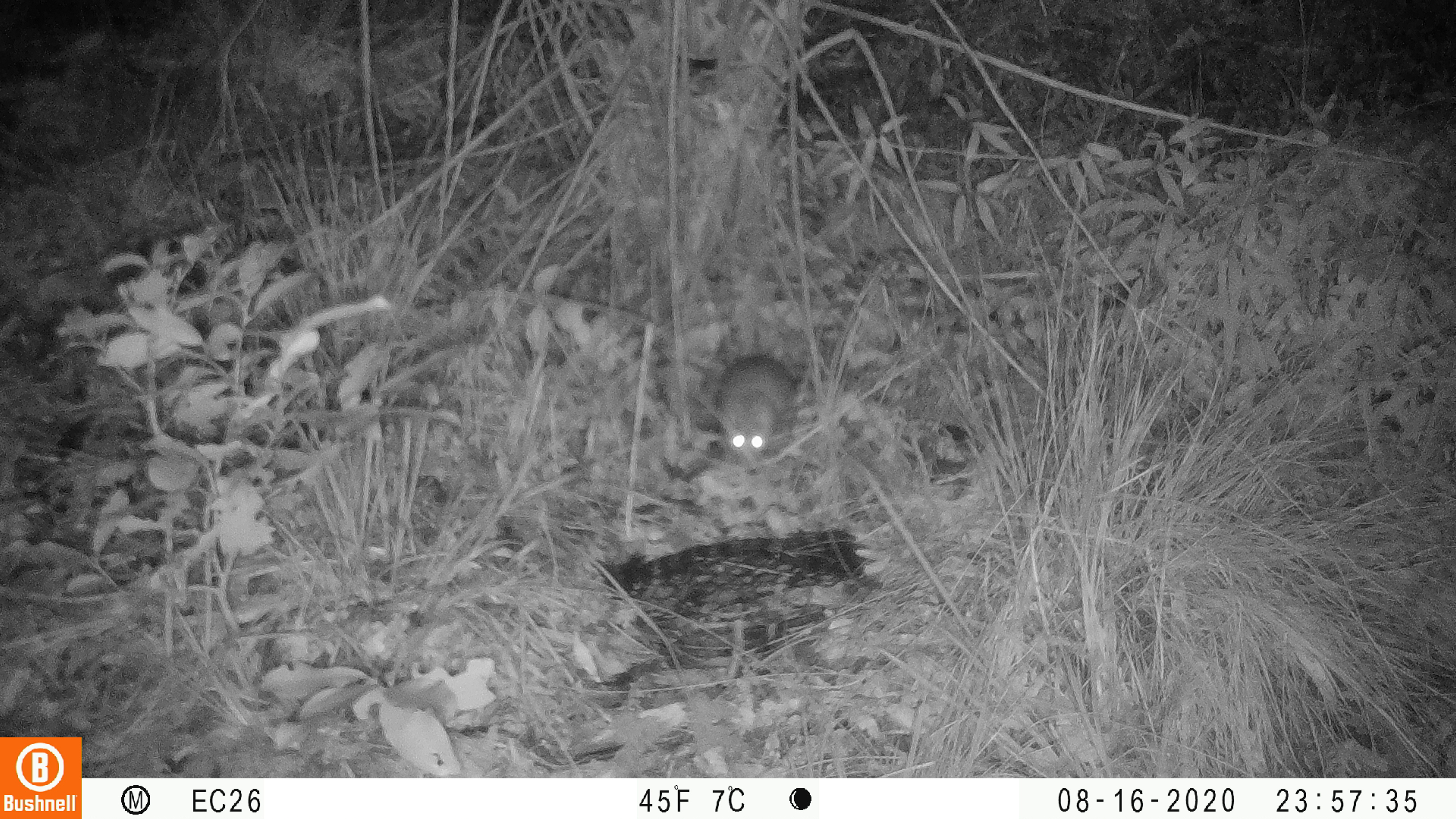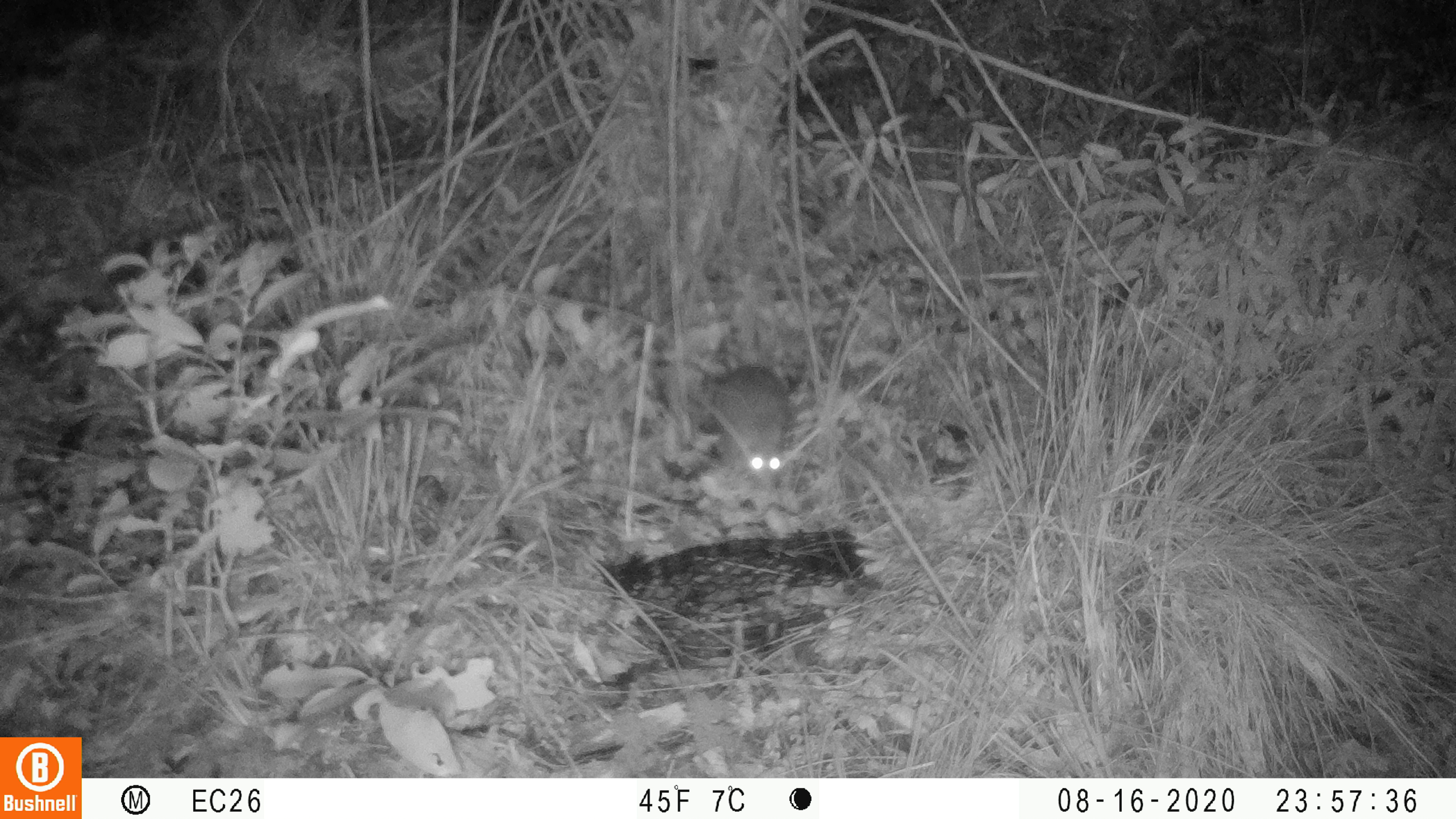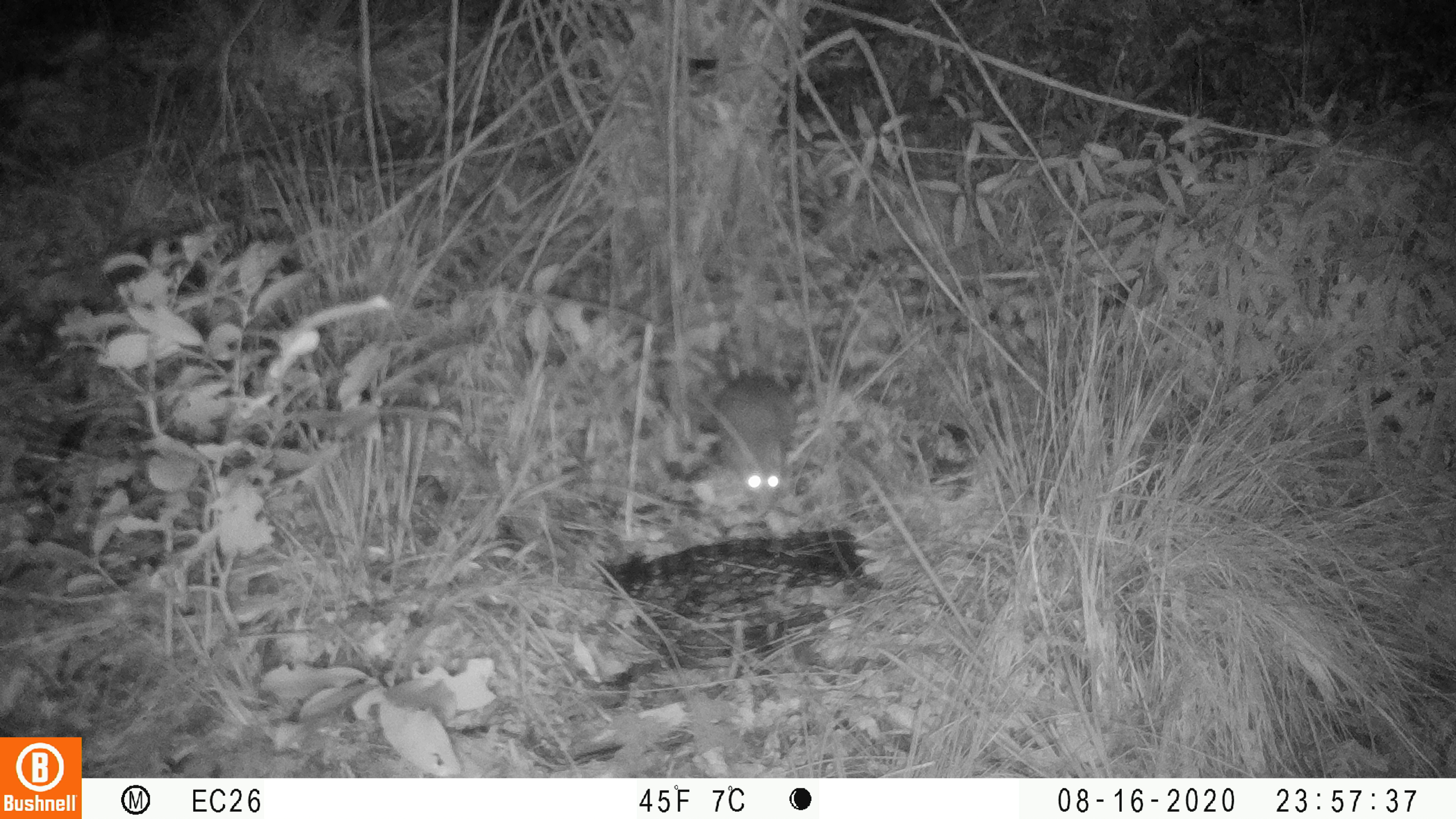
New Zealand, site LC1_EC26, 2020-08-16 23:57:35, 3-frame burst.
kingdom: Animalia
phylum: Chordata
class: Mammalia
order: Rodentia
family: Muridae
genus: Rattus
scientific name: Rattus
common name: rat